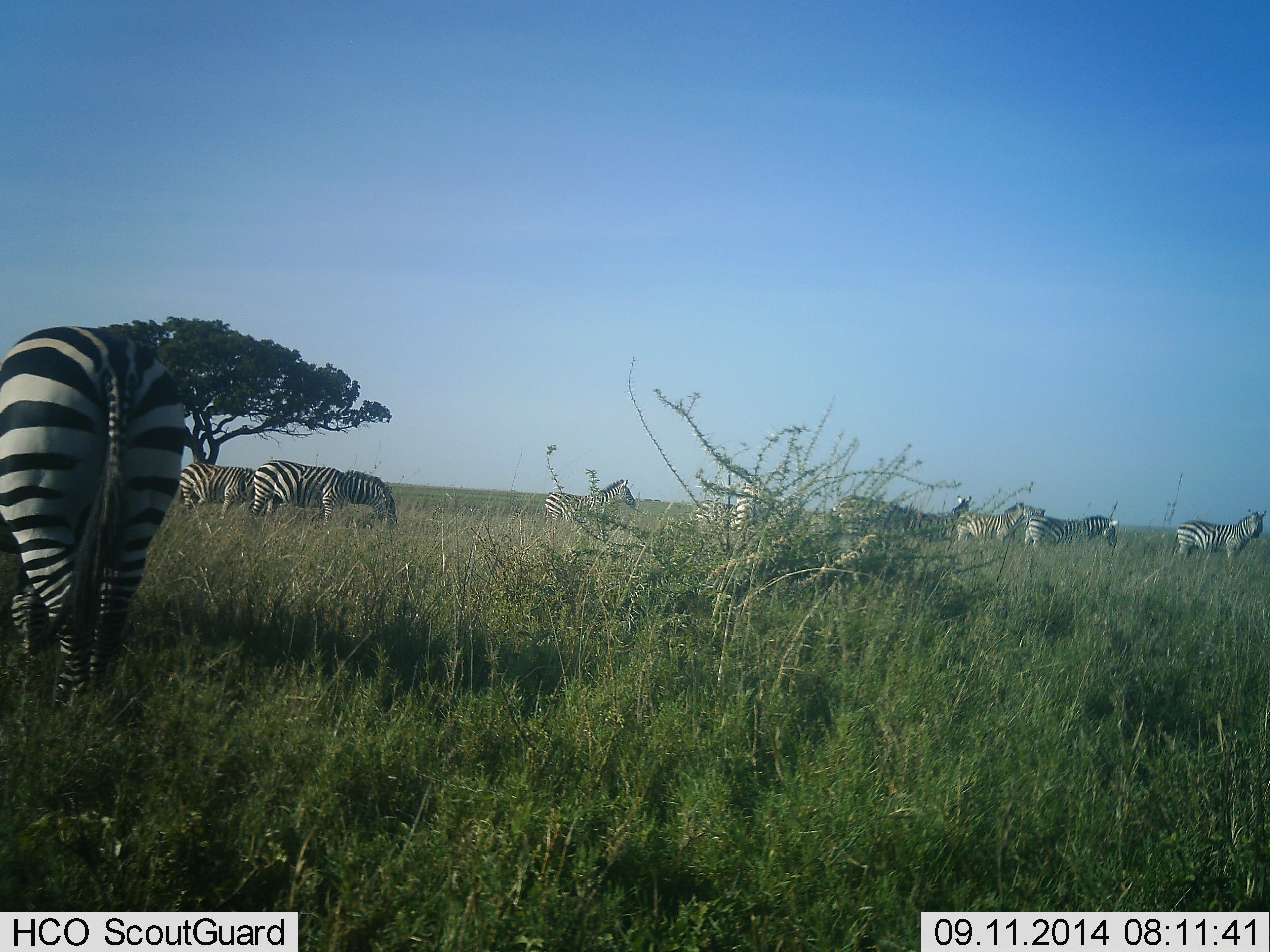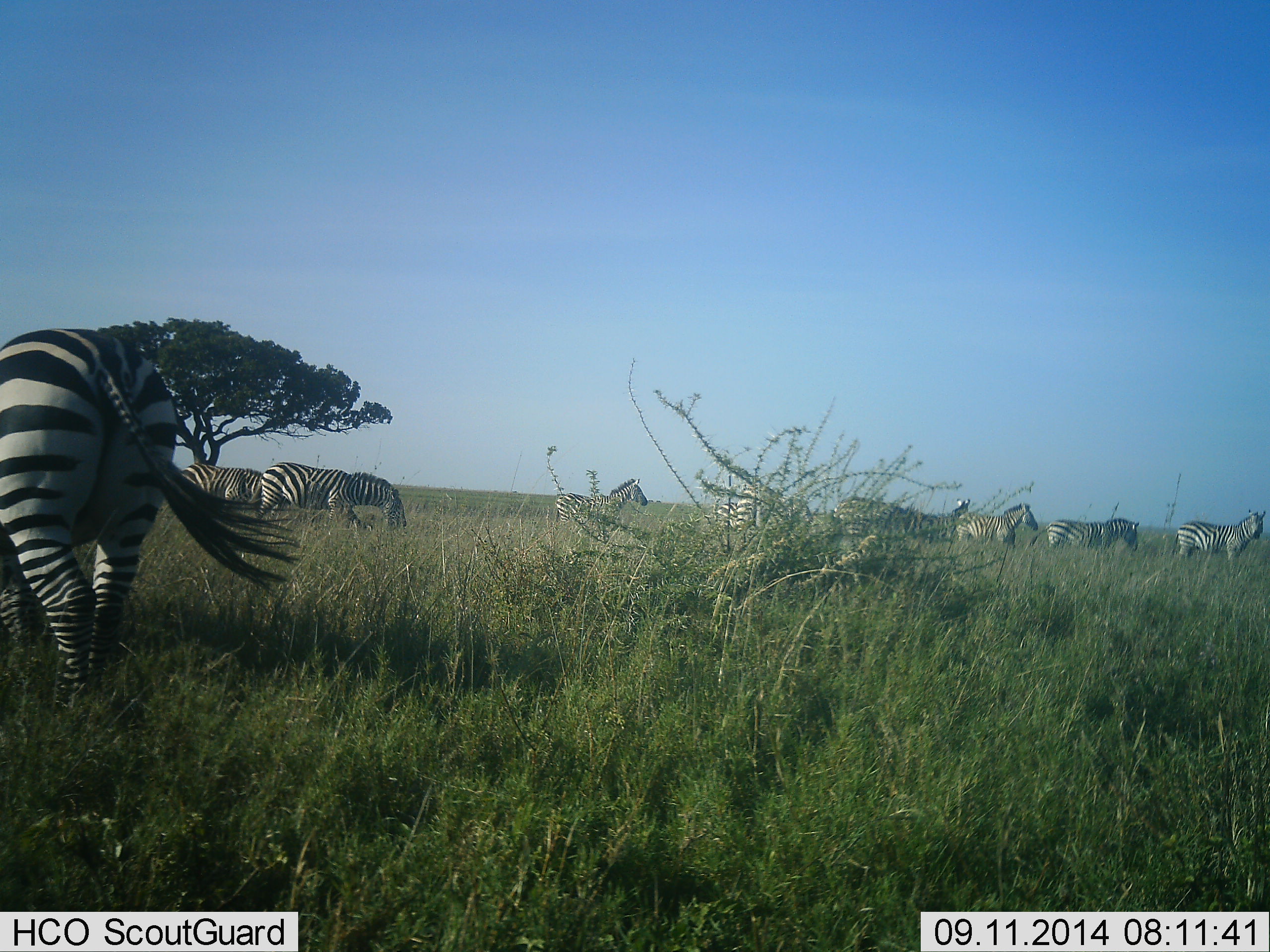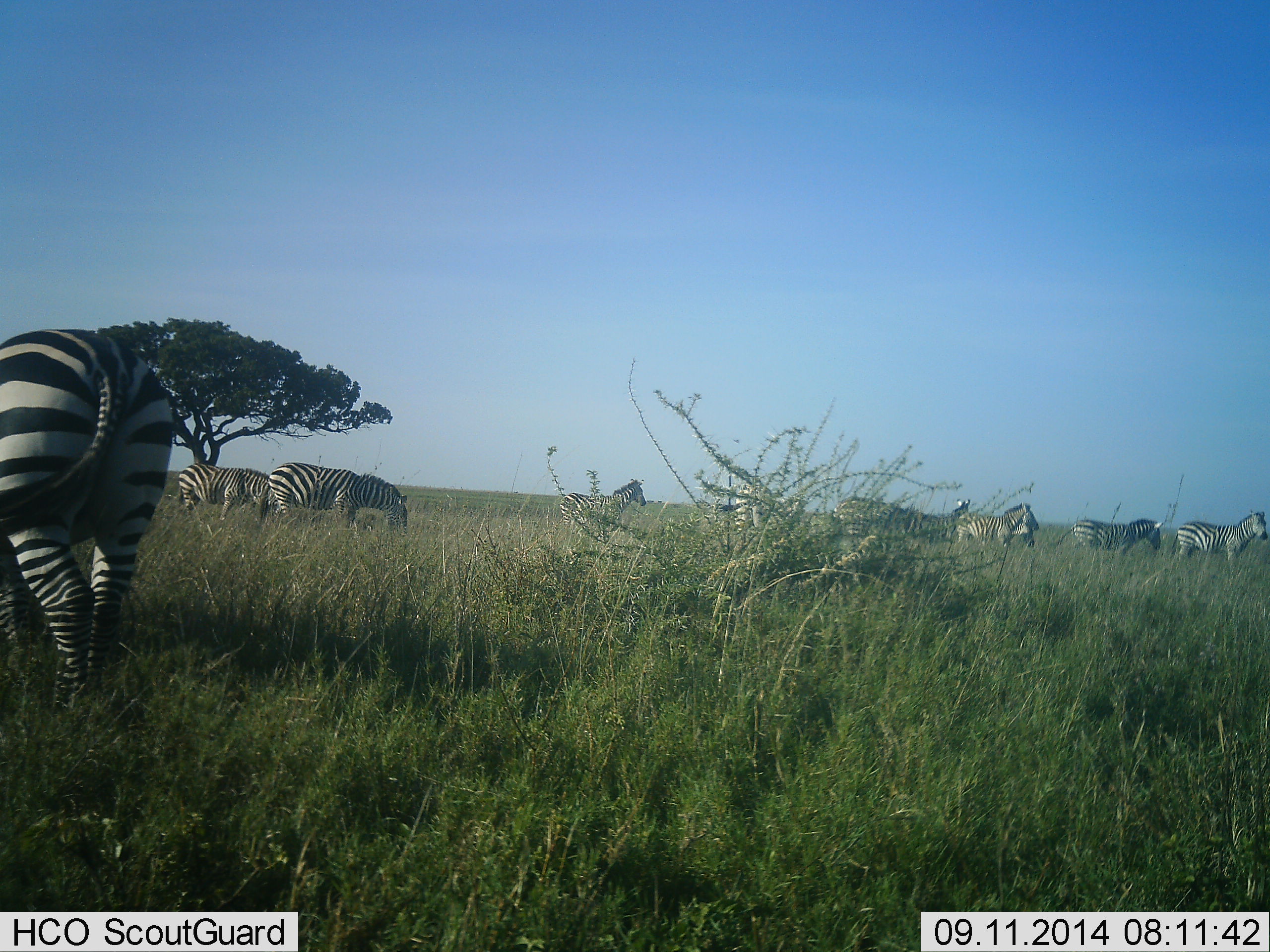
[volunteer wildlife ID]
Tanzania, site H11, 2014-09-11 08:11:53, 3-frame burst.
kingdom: Animalia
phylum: Chordata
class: Mammalia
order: Perissodactyla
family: Equidae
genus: Equus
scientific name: Equus quagga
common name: plains zebra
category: zebra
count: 11-50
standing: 70%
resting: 10%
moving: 60%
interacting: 10%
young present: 0%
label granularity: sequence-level